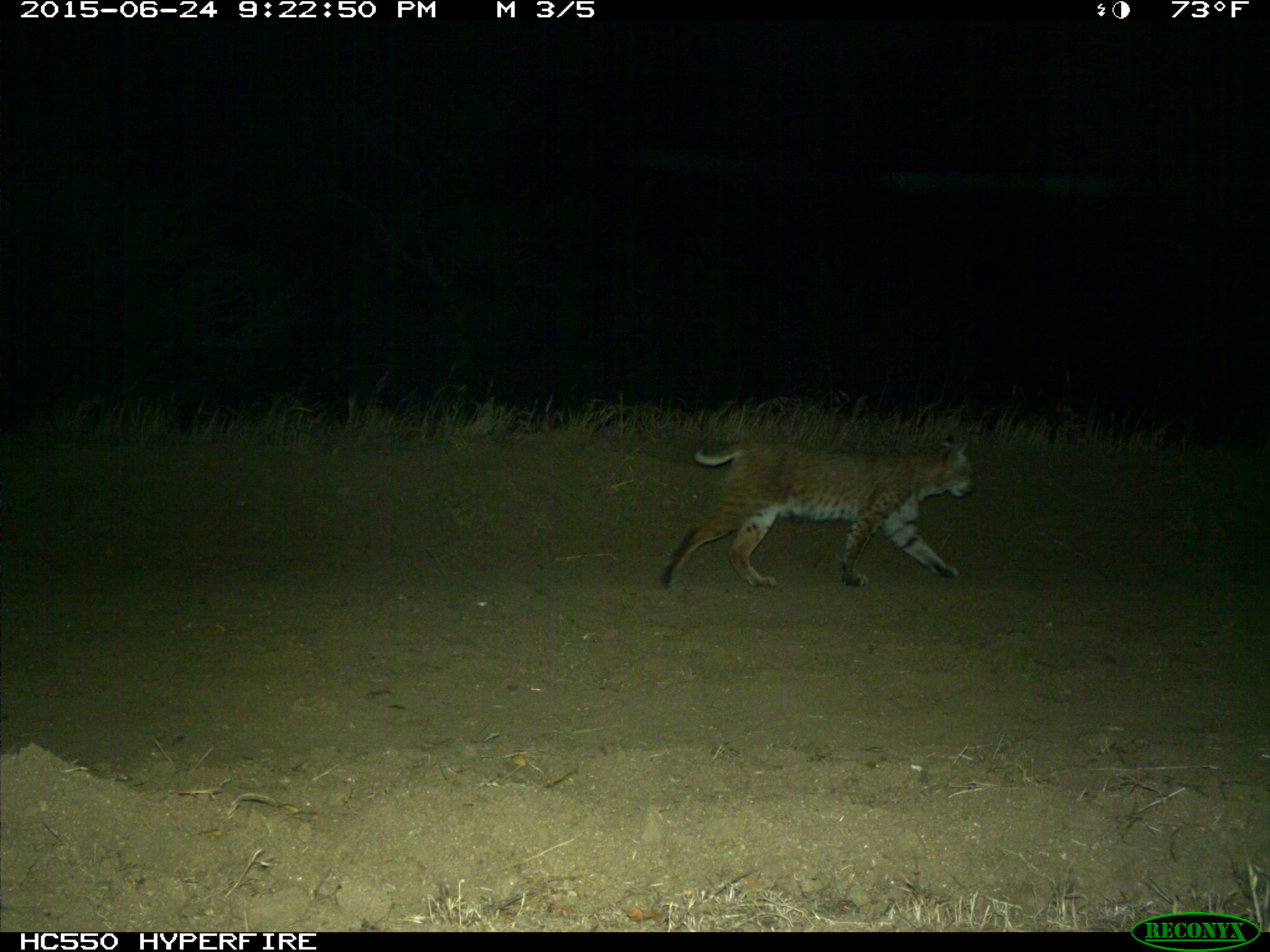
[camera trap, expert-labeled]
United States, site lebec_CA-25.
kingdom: Animalia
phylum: Chordata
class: Mammalia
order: Carnivora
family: Felidae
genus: Lynx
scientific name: Lynx rufus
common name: bobcat